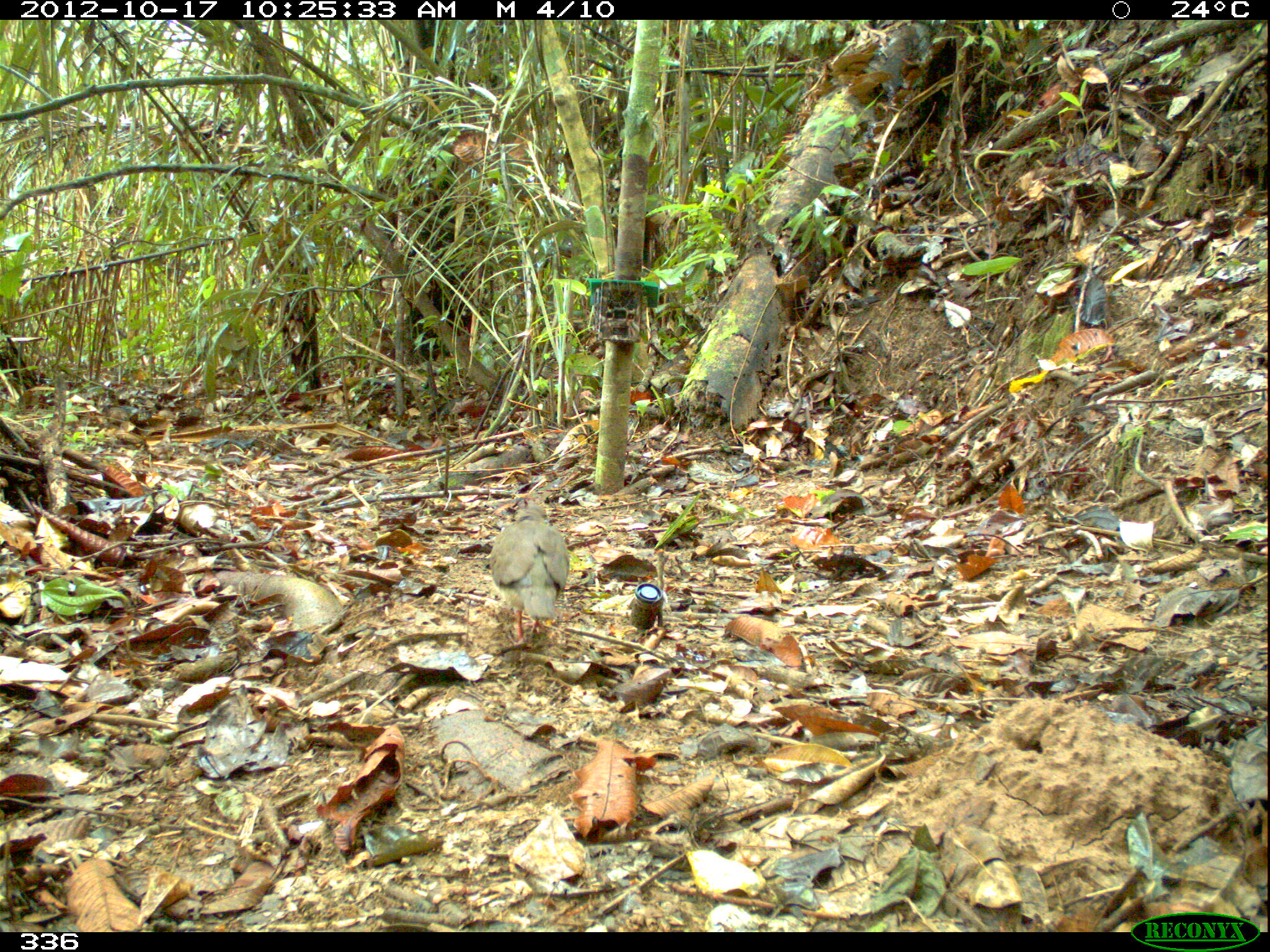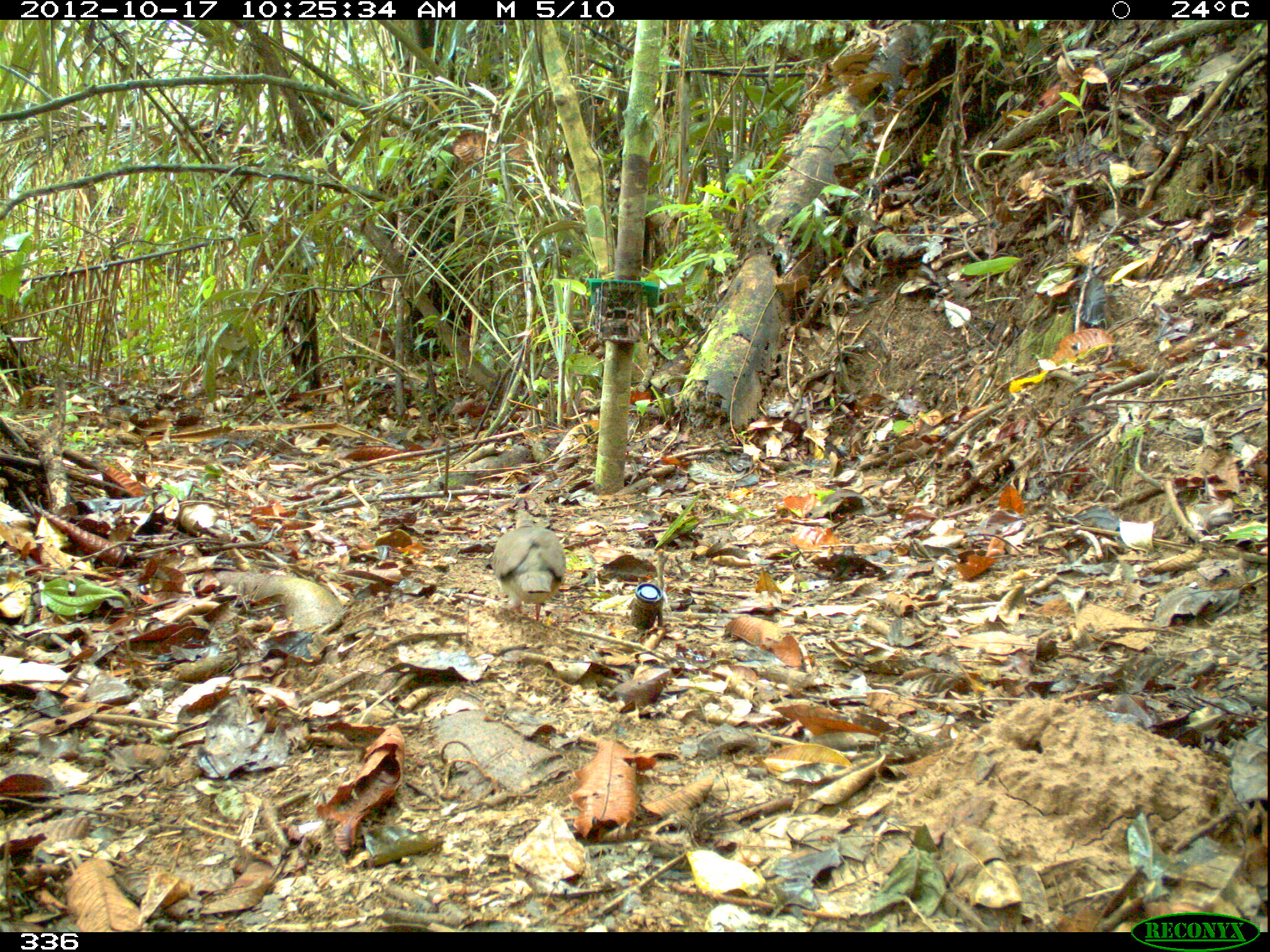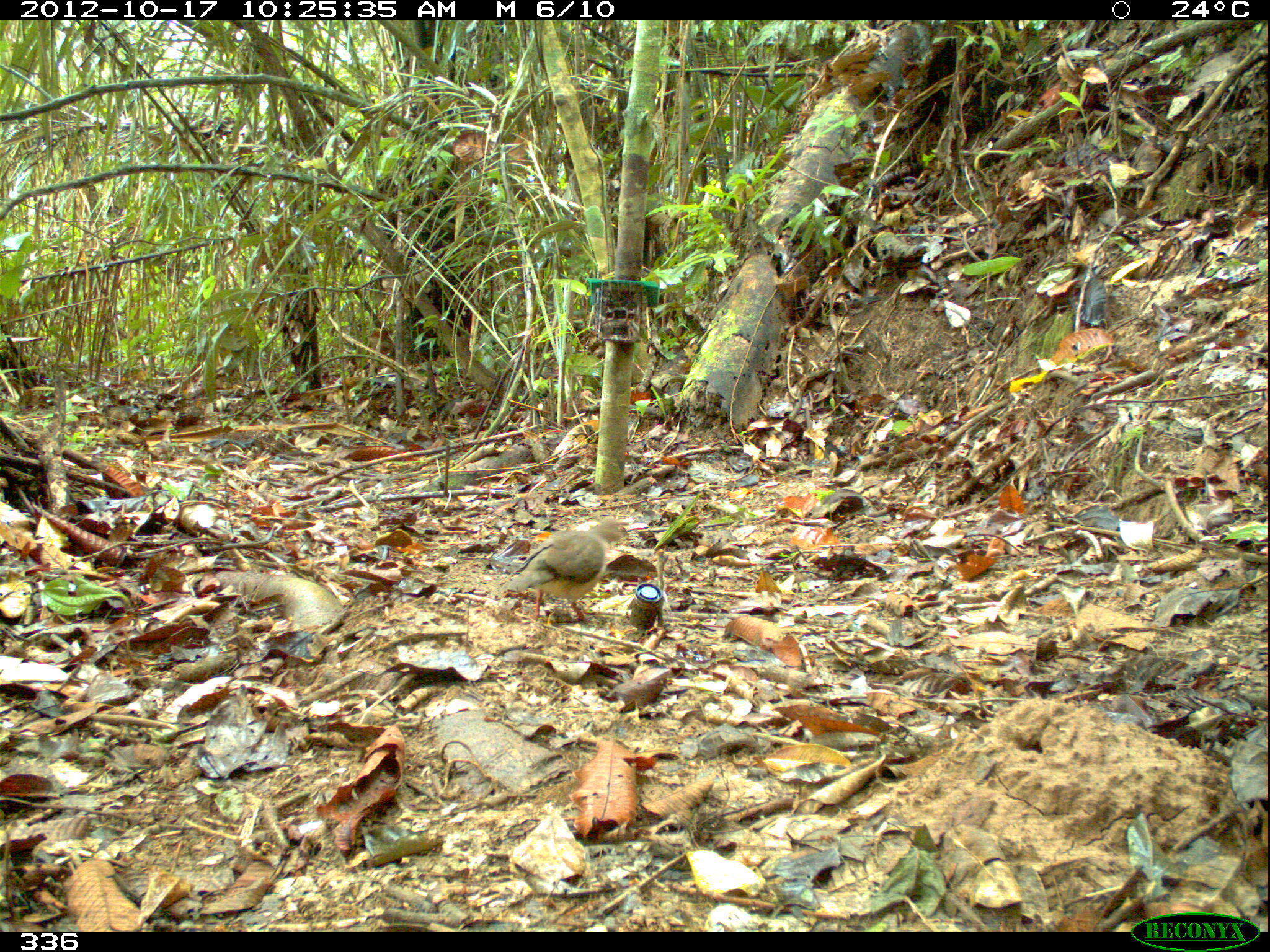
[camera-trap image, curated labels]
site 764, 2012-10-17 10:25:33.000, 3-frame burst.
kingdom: Animalia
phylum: Chordata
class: Aves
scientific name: Aves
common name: bird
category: unknown bird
Unknown bird (bird) (Aves).